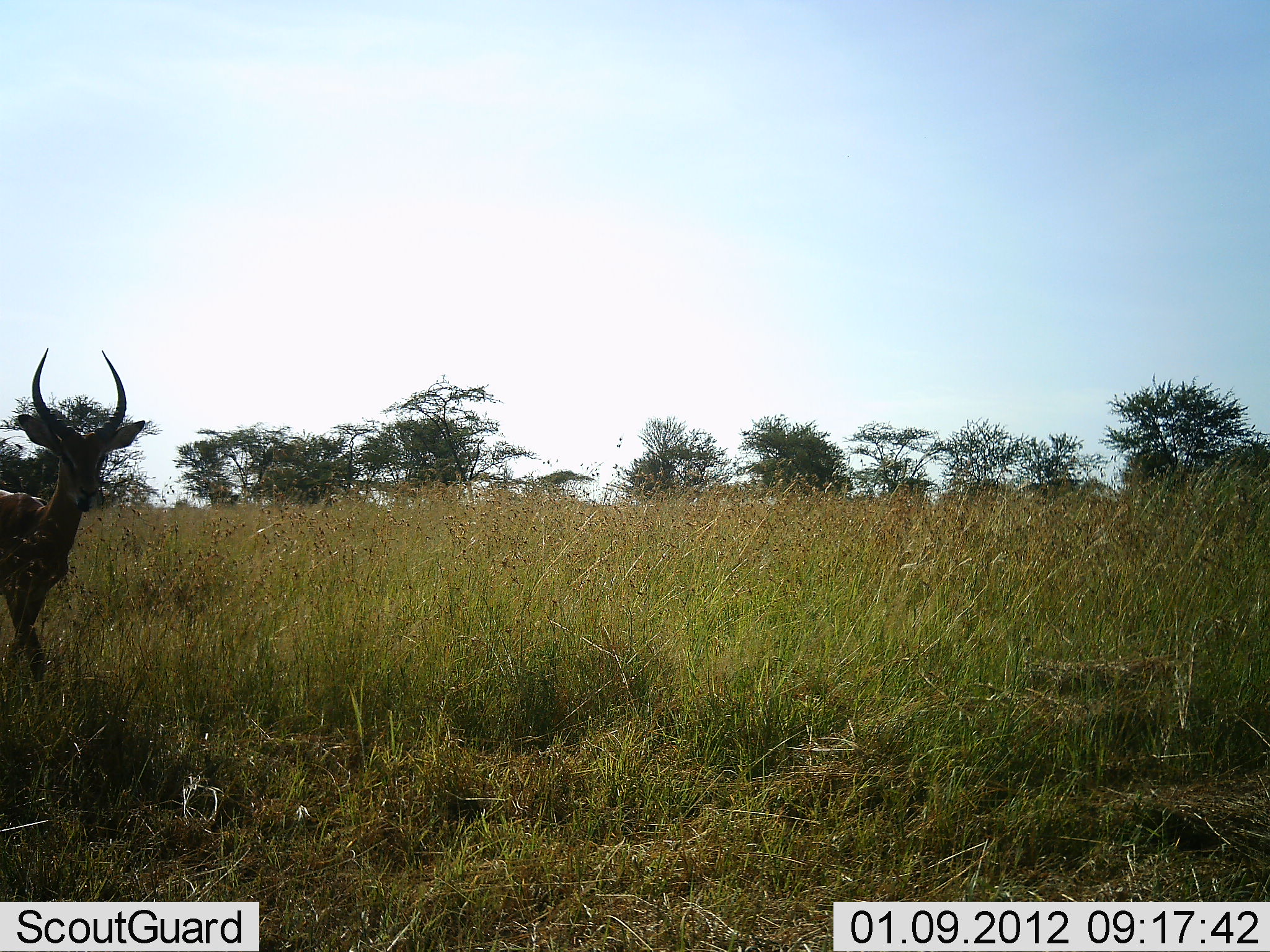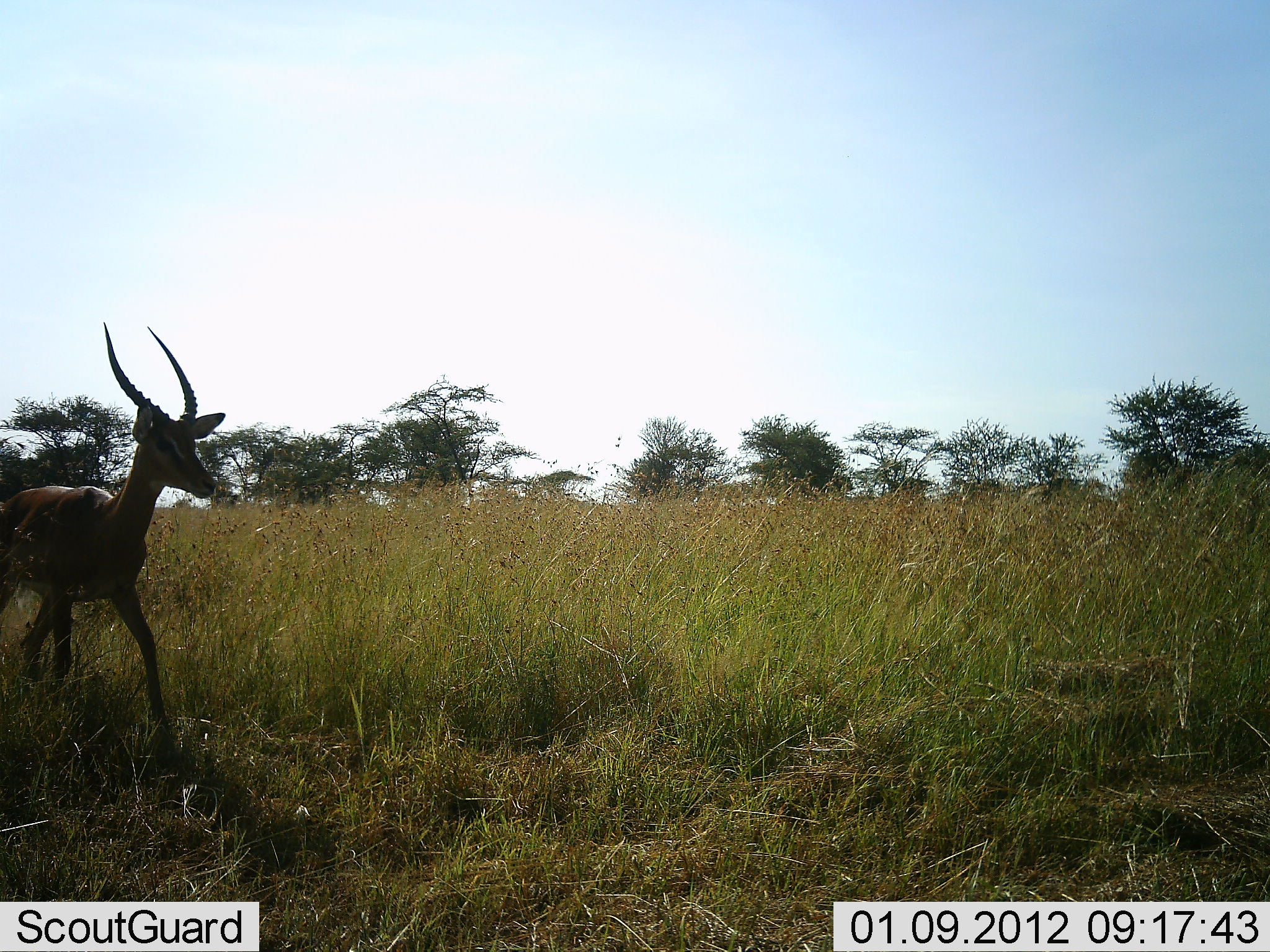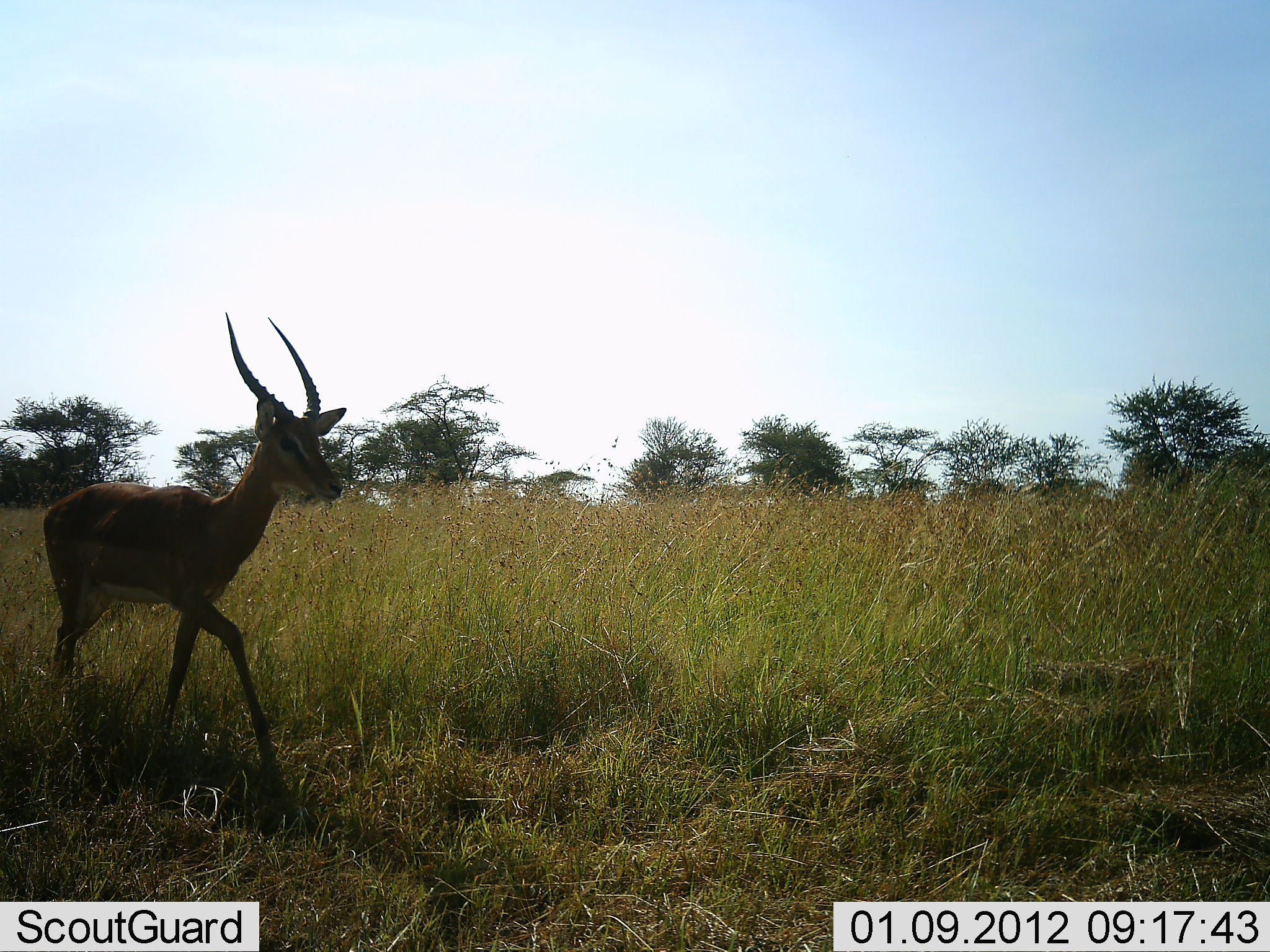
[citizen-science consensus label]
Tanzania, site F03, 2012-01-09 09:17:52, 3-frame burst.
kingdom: Animalia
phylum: Chordata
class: Mammalia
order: Artiodactyla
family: Bovidae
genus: Nanger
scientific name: Nanger granti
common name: grant's gazelle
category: gazellegrants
Gazellegrants (grant's gazelle) (Nanger granti), count 1. Behavior (volunteer vote fractions): standing 0%, resting 0%, moving 100%, interacting 0%. Young present (vote fraction): 0%. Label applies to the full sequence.